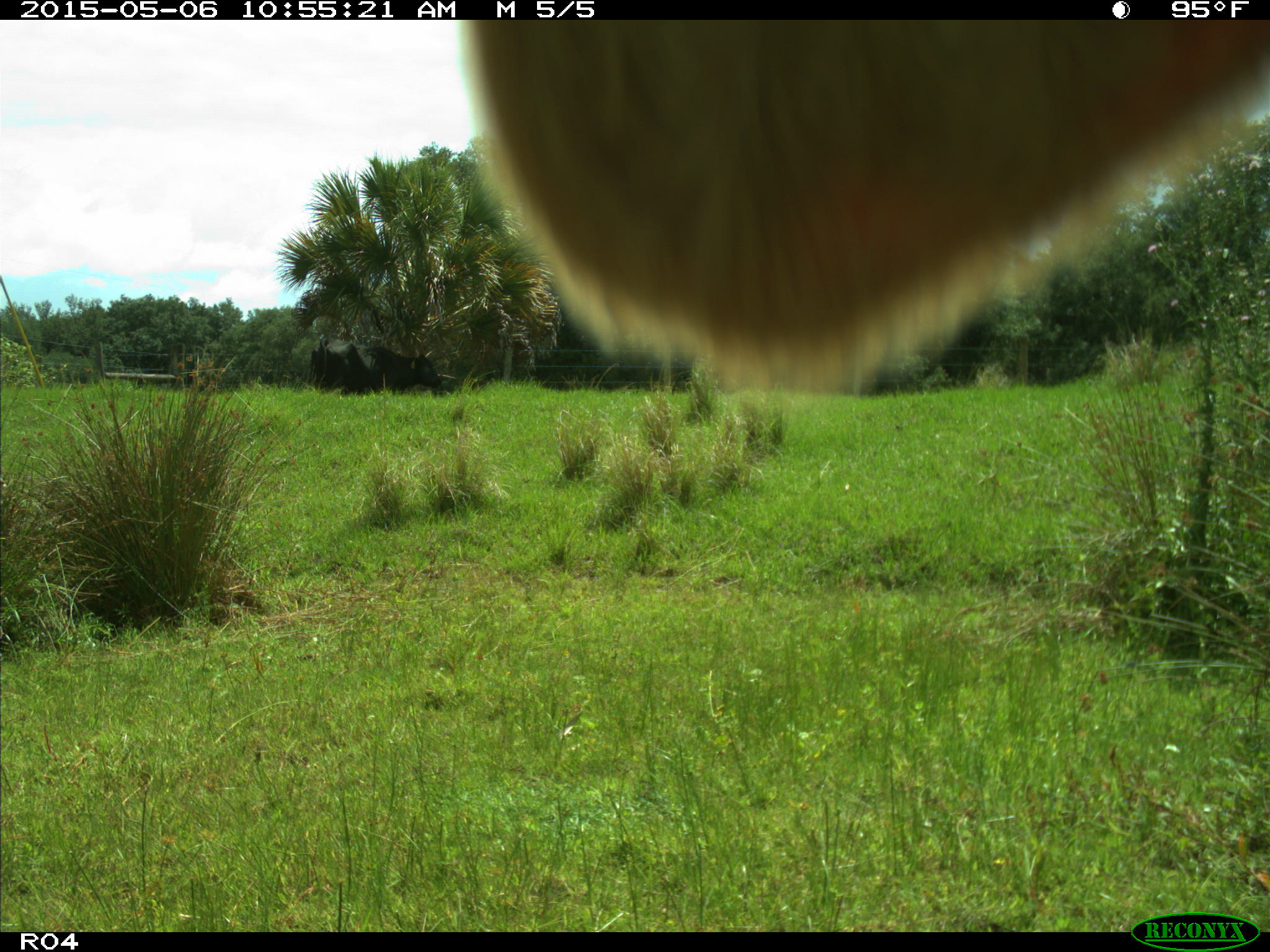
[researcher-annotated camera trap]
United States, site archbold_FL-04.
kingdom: Animalia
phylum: Chordata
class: Mammalia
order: Artiodactyla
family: Bovidae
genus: Bos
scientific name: Bos taurus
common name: domestic cow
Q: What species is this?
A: Bos taurus (domestic cow).